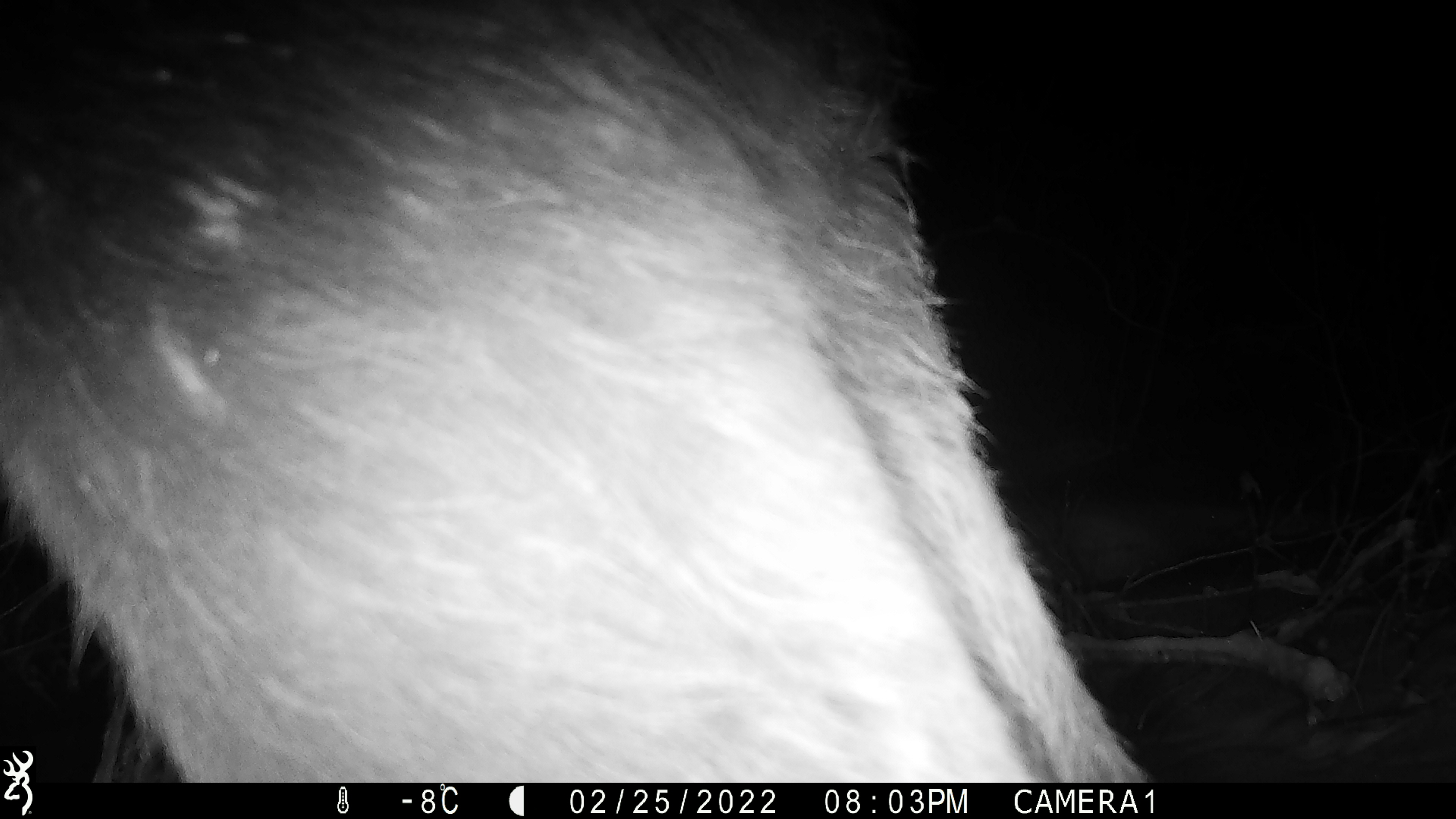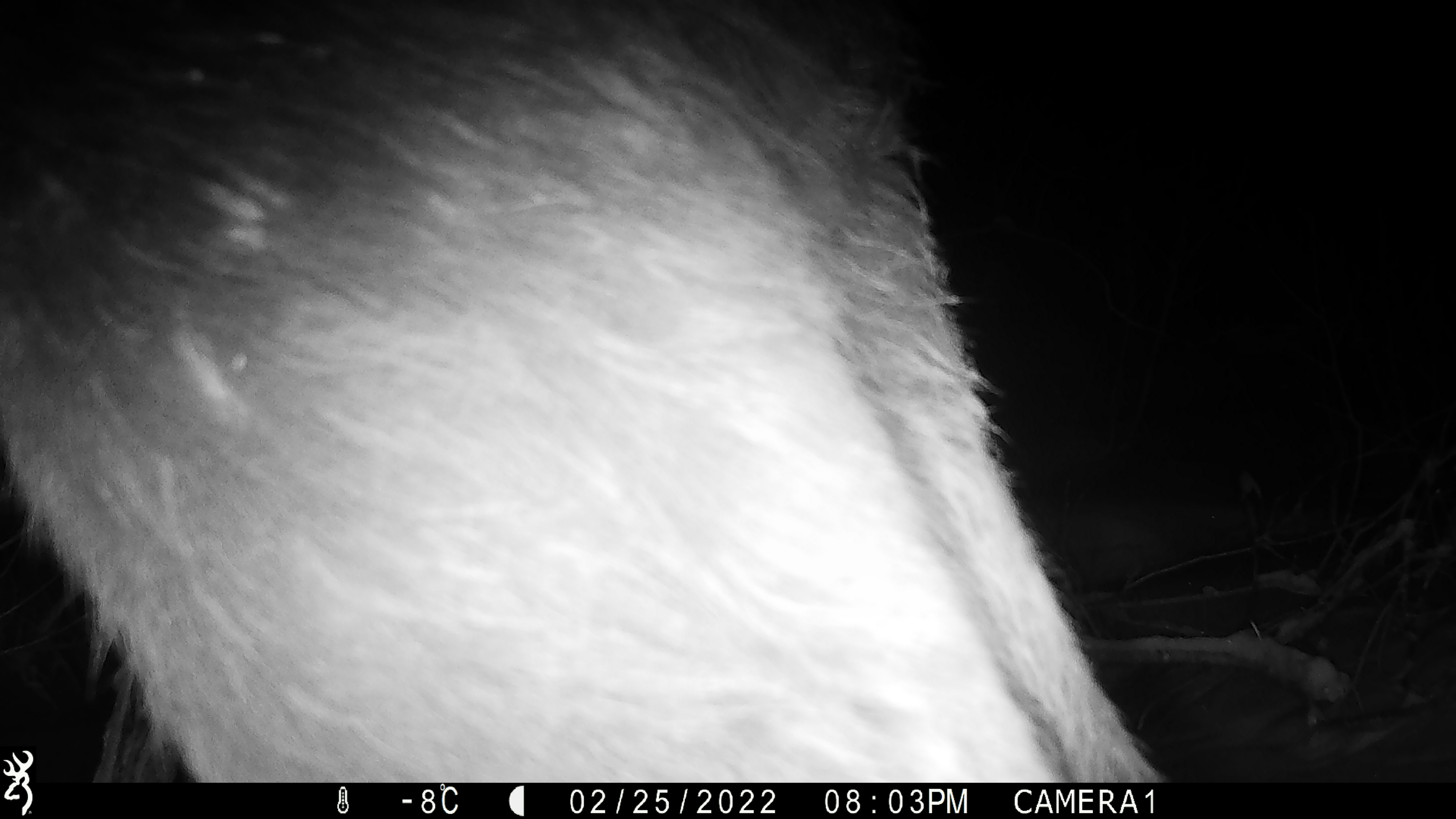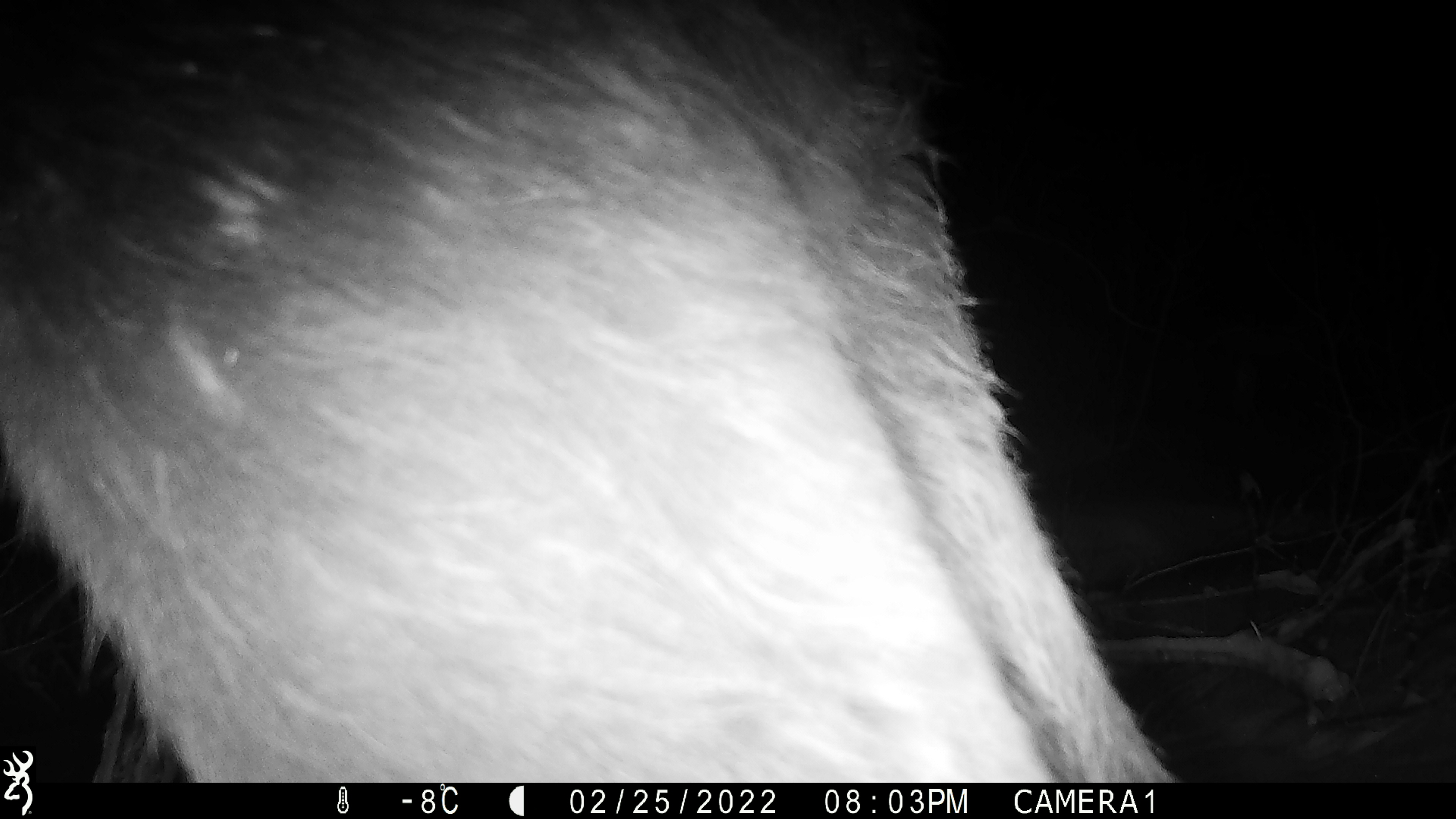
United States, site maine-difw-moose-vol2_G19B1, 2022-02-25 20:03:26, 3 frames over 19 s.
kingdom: Animalia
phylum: Chordata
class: Mammalia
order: Artiodactyla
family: Cervidae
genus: Alces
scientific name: Alces alces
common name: moose